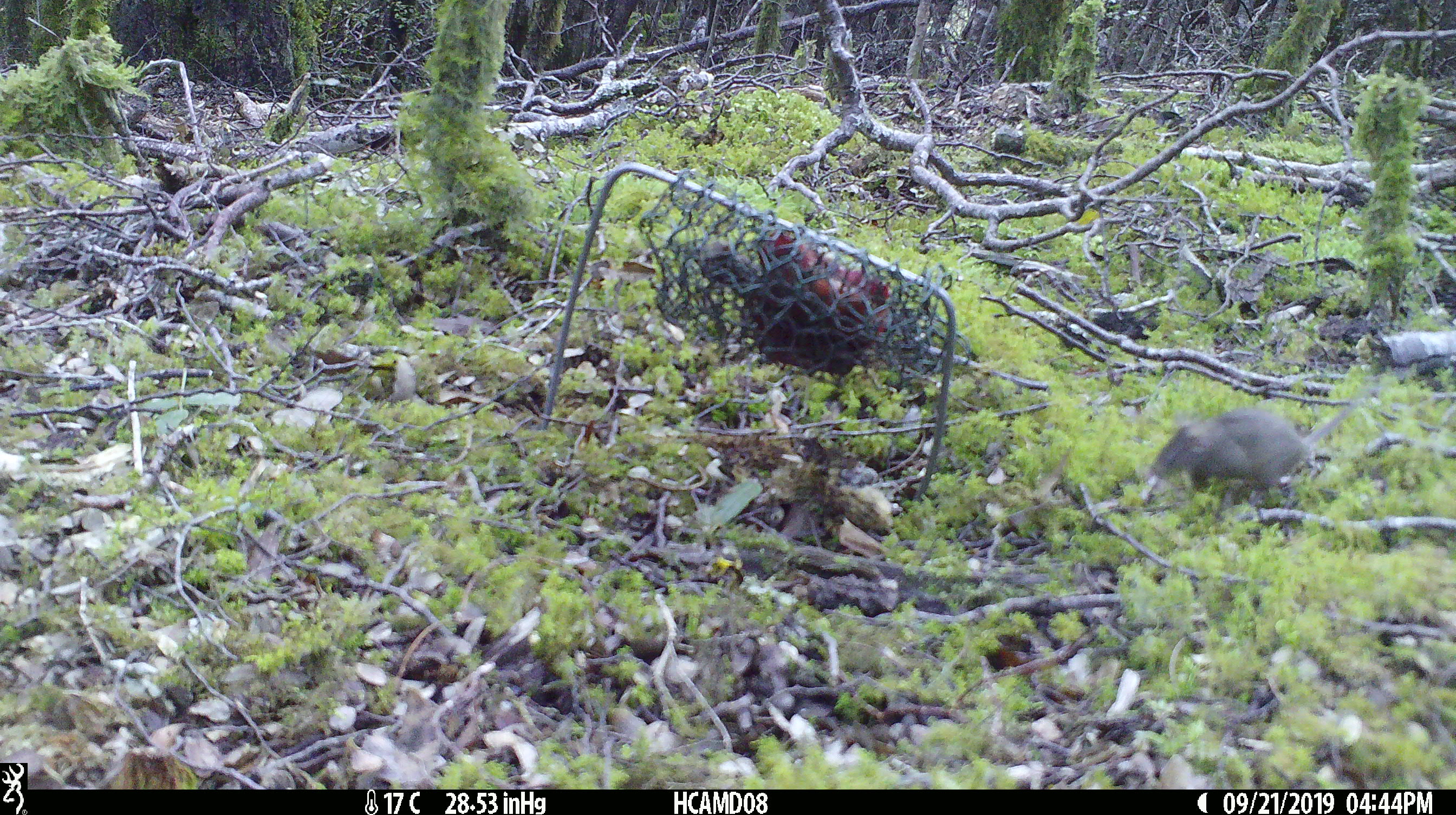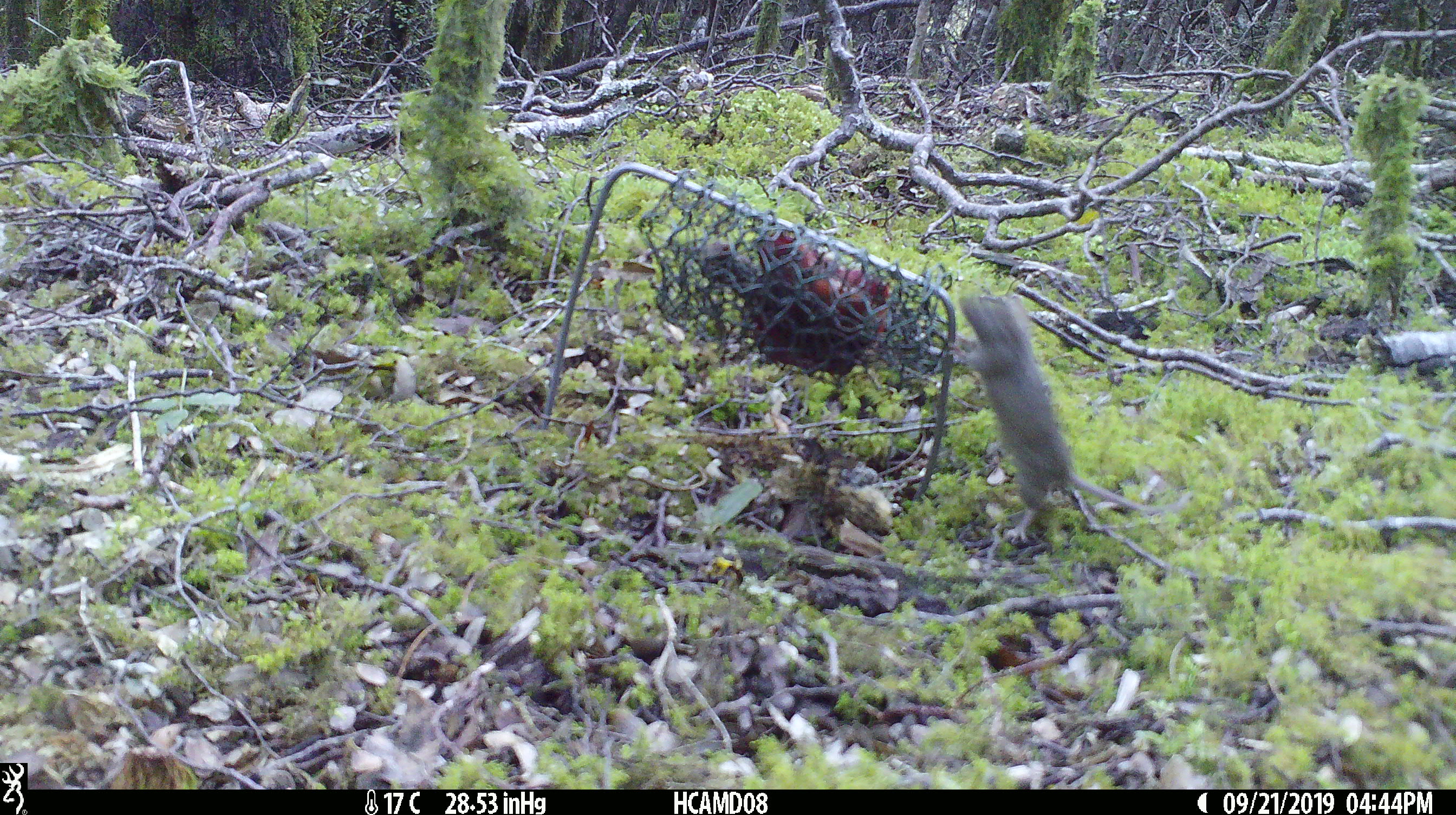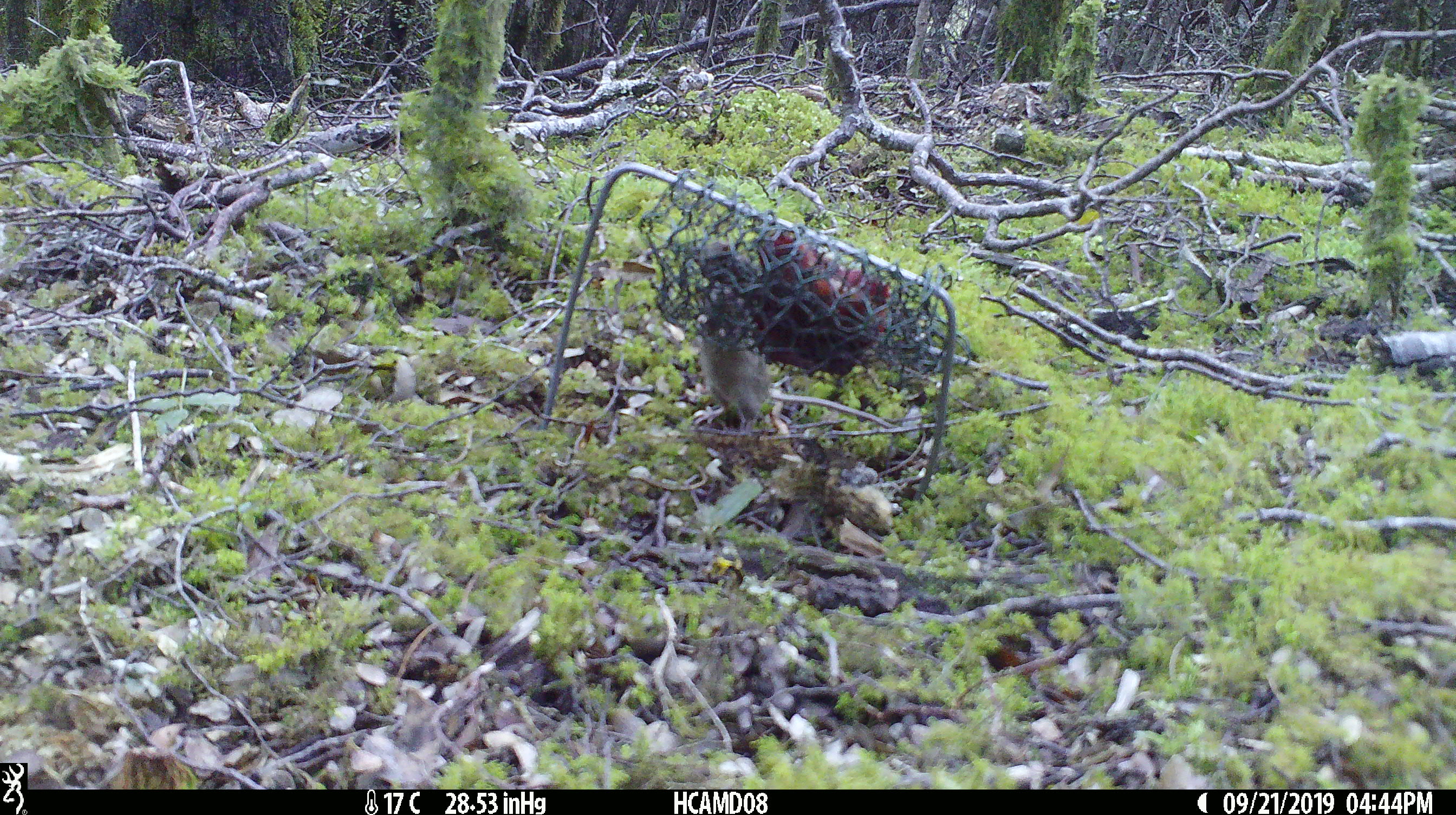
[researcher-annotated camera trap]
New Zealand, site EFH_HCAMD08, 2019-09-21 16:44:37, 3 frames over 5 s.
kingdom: Animalia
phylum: Chordata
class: Mammalia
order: Rodentia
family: Muridae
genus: Mus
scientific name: Mus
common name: mouse